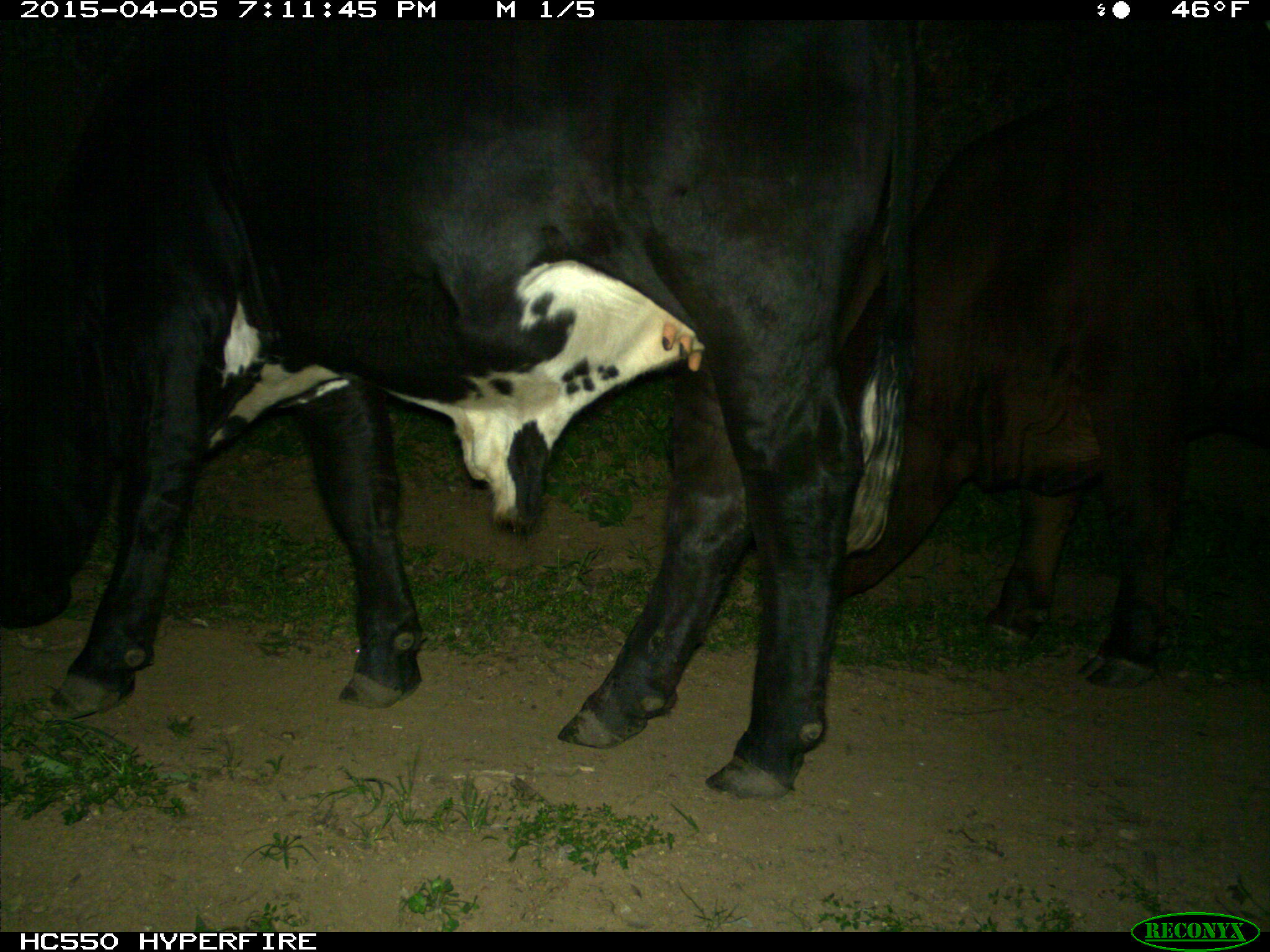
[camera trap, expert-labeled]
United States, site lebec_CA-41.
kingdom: Animalia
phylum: Chordata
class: Mammalia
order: Artiodactyla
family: Bovidae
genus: Bos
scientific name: Bos taurus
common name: domestic cow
Bos taurus (domestic cow).